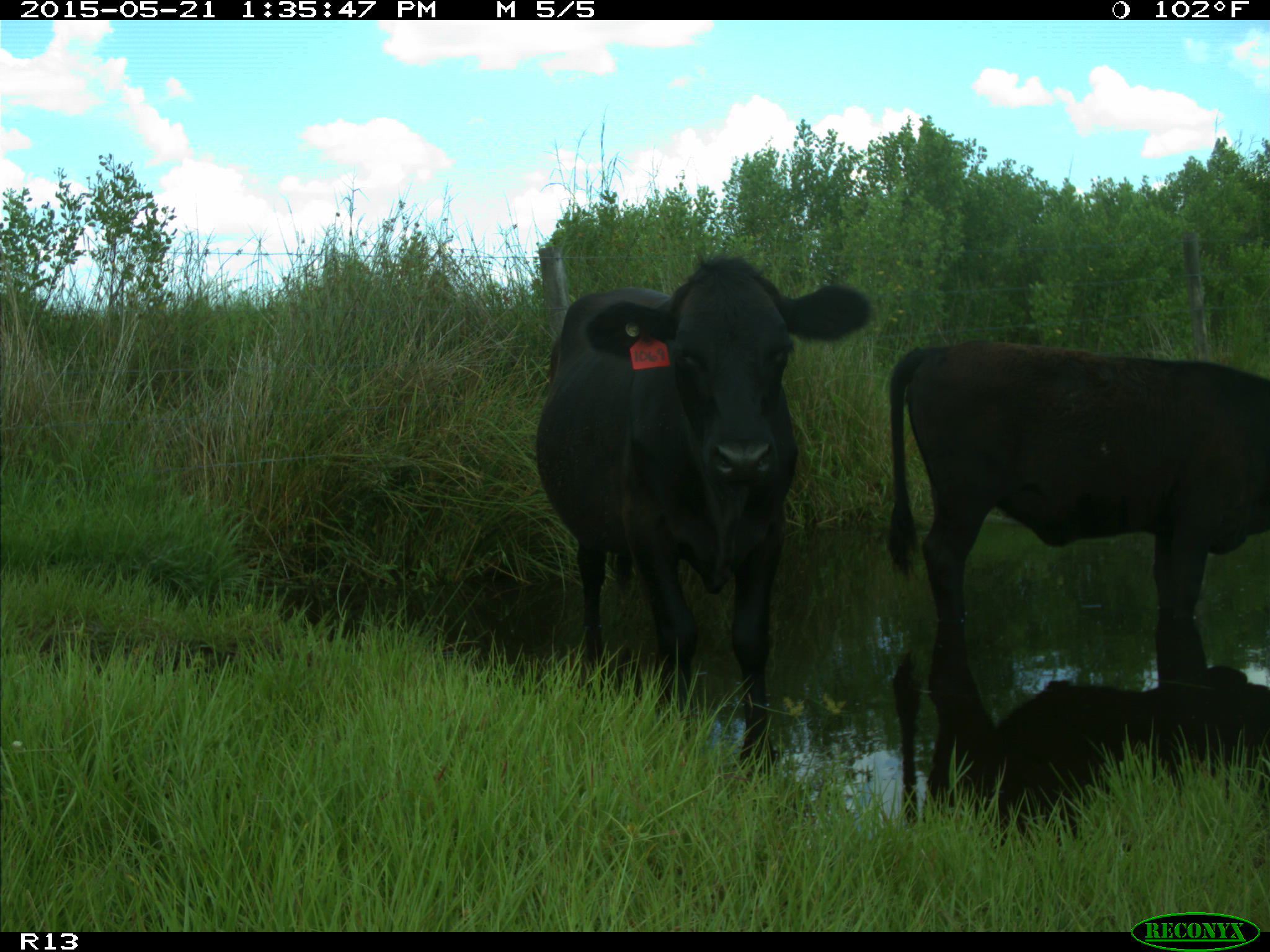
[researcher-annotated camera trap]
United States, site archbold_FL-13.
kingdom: Animalia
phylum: Chordata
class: Mammalia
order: Artiodactyla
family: Bovidae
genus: Bos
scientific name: Bos taurus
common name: domestic cow